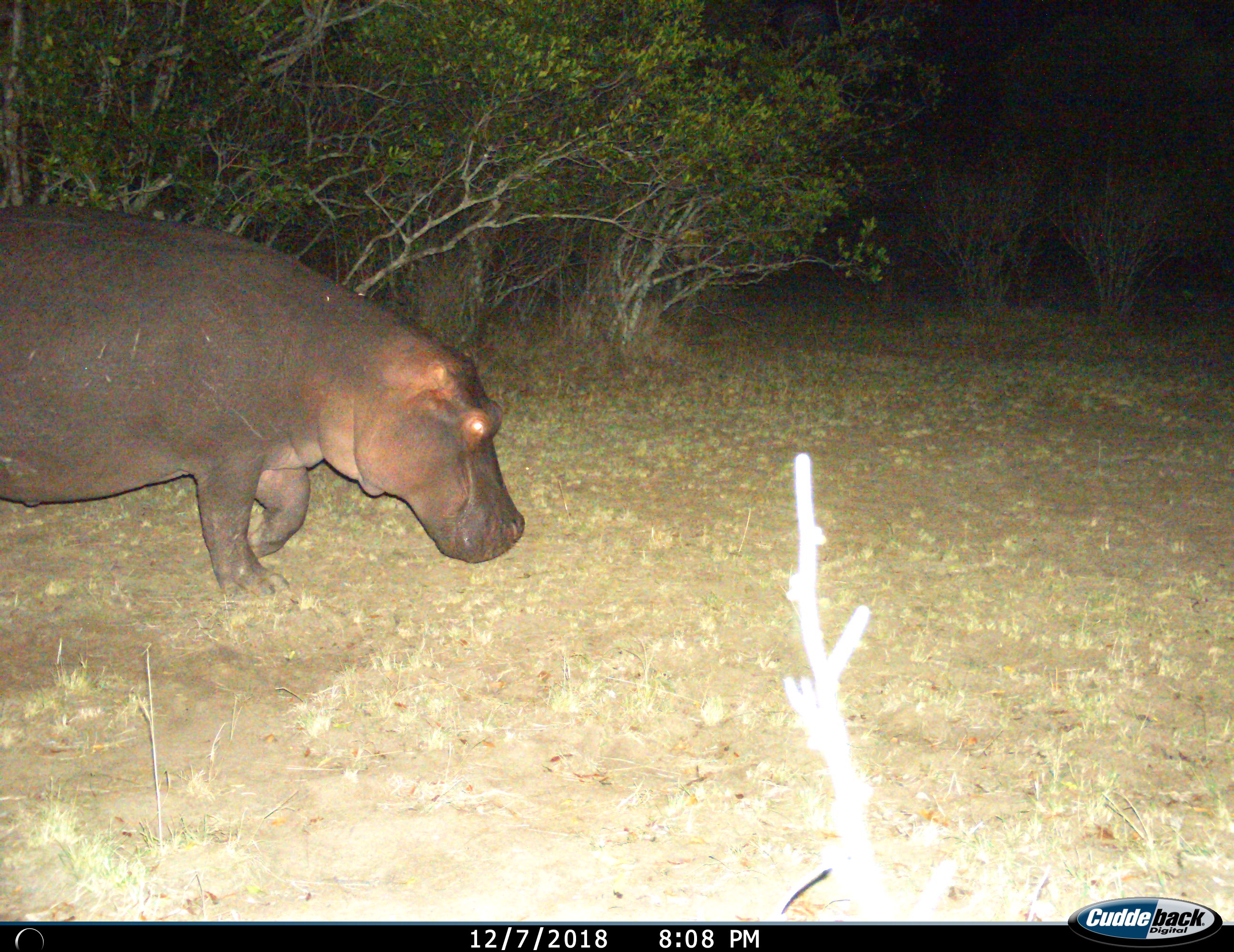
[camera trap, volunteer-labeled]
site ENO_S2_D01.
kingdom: Animalia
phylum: Chordata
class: Mammalia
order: Artiodactyla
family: Hippopotamidae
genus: Hippopotamus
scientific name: Hippopotamus amphibius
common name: hippopotamus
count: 1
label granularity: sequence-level